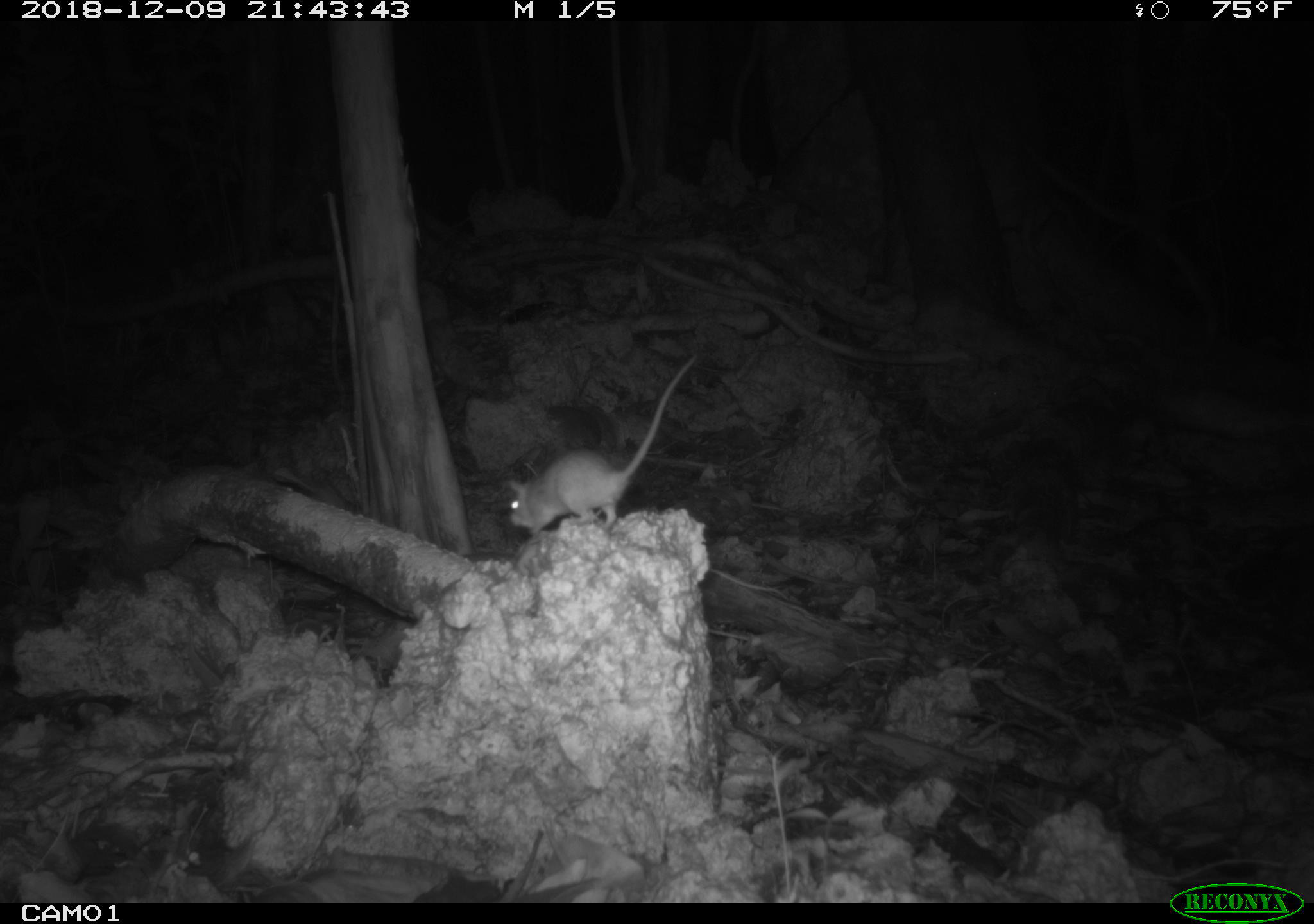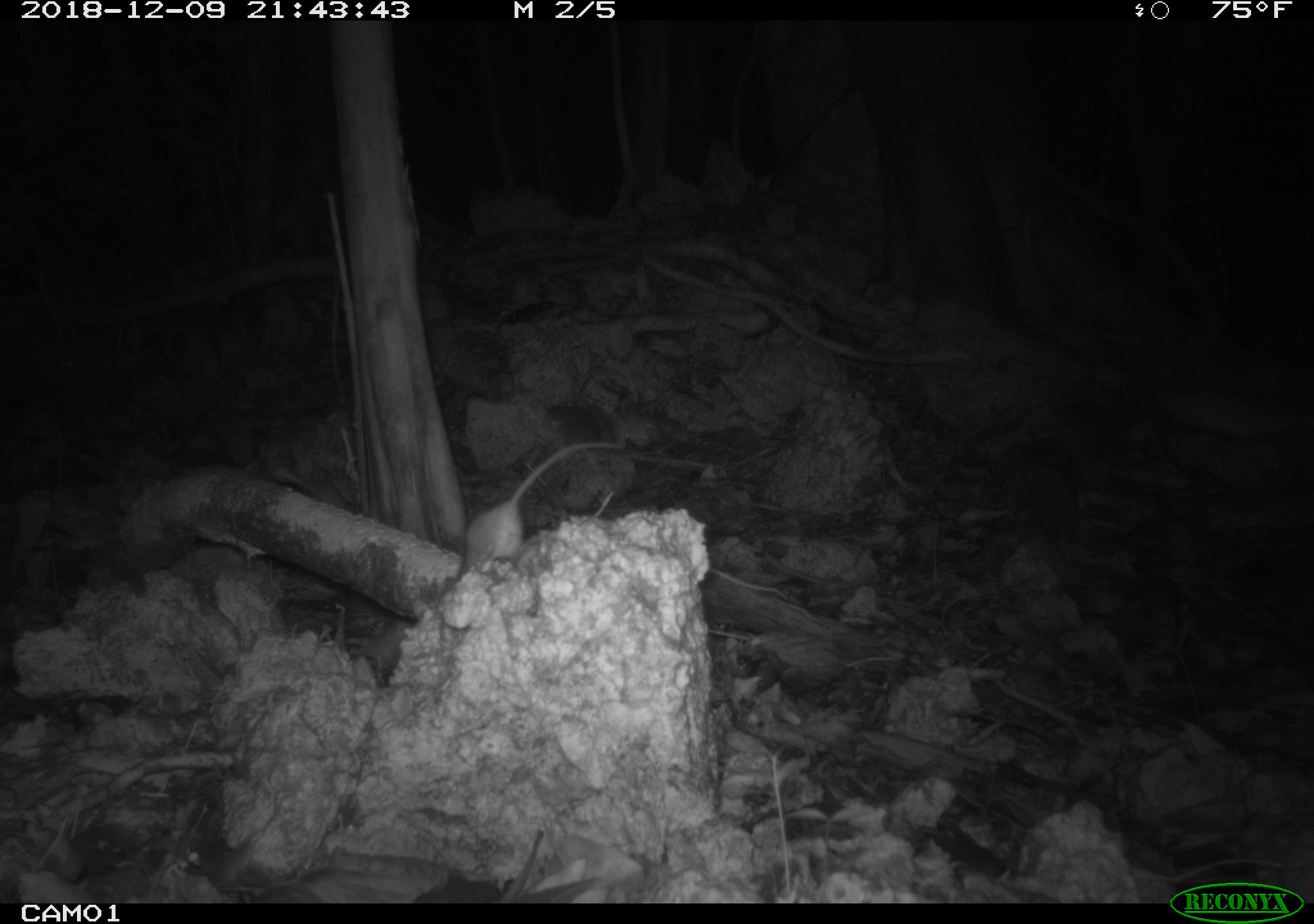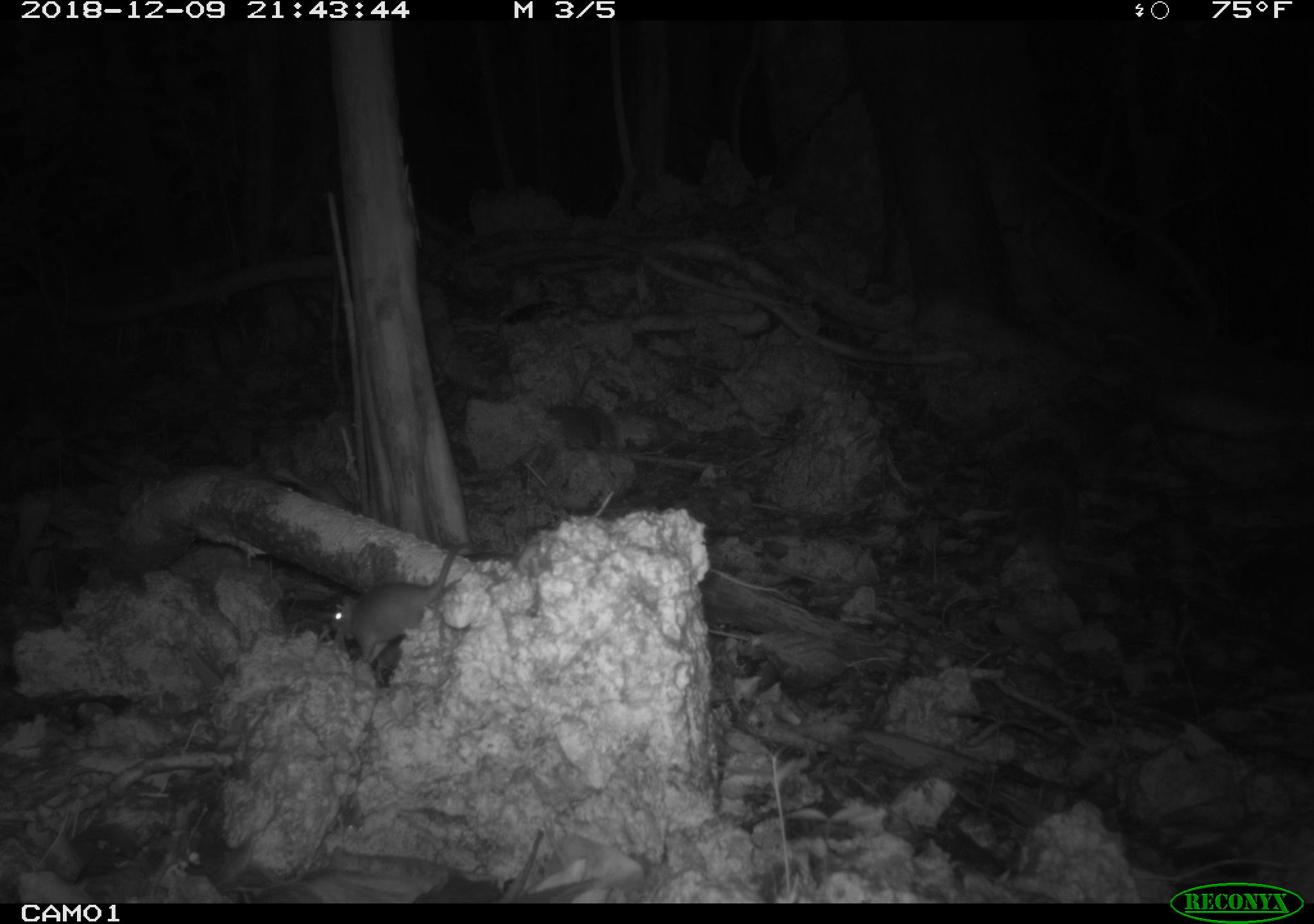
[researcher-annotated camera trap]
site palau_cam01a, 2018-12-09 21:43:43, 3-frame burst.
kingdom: Animalia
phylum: Chordata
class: Mammalia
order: Rodentia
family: Muridae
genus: Rattus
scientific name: Rattus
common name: rat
Rat (Rattus).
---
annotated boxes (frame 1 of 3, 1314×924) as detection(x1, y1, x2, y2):
rat: detection(502, 345, 699, 542)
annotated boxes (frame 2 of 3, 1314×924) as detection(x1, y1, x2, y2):
rat: detection(446, 436, 626, 584)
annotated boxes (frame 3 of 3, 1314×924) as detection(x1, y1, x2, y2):
rat: detection(325, 543, 464, 676)